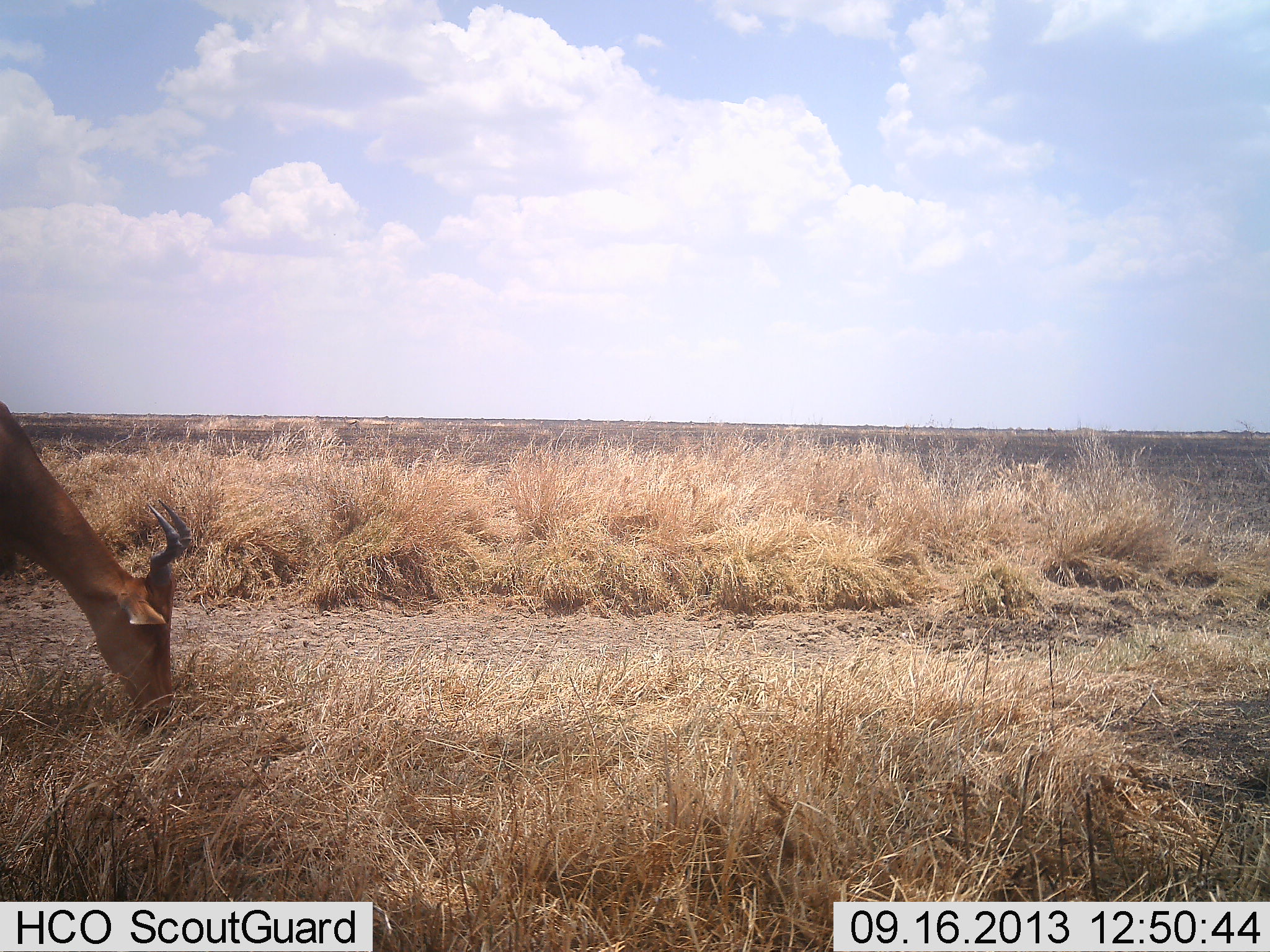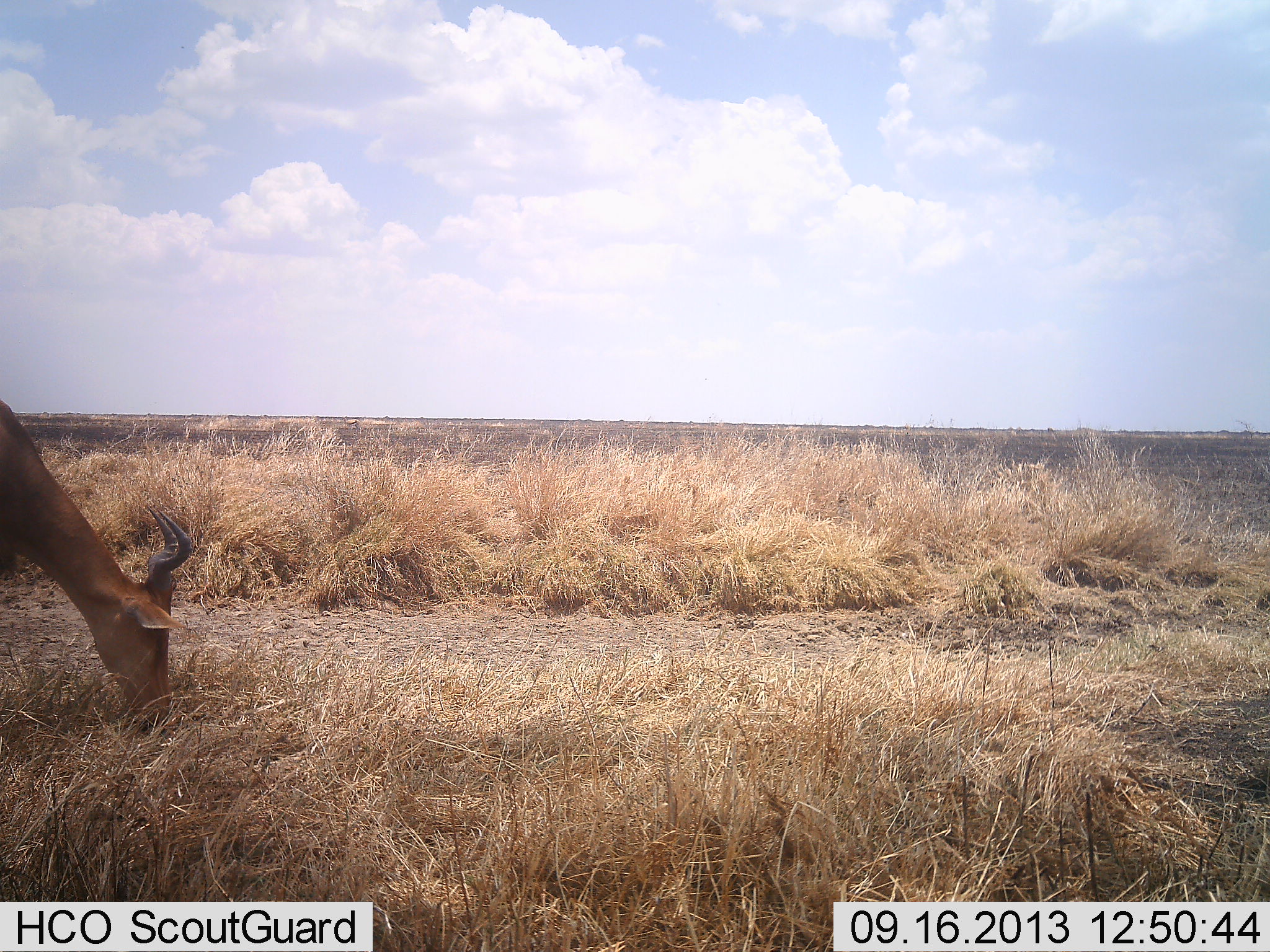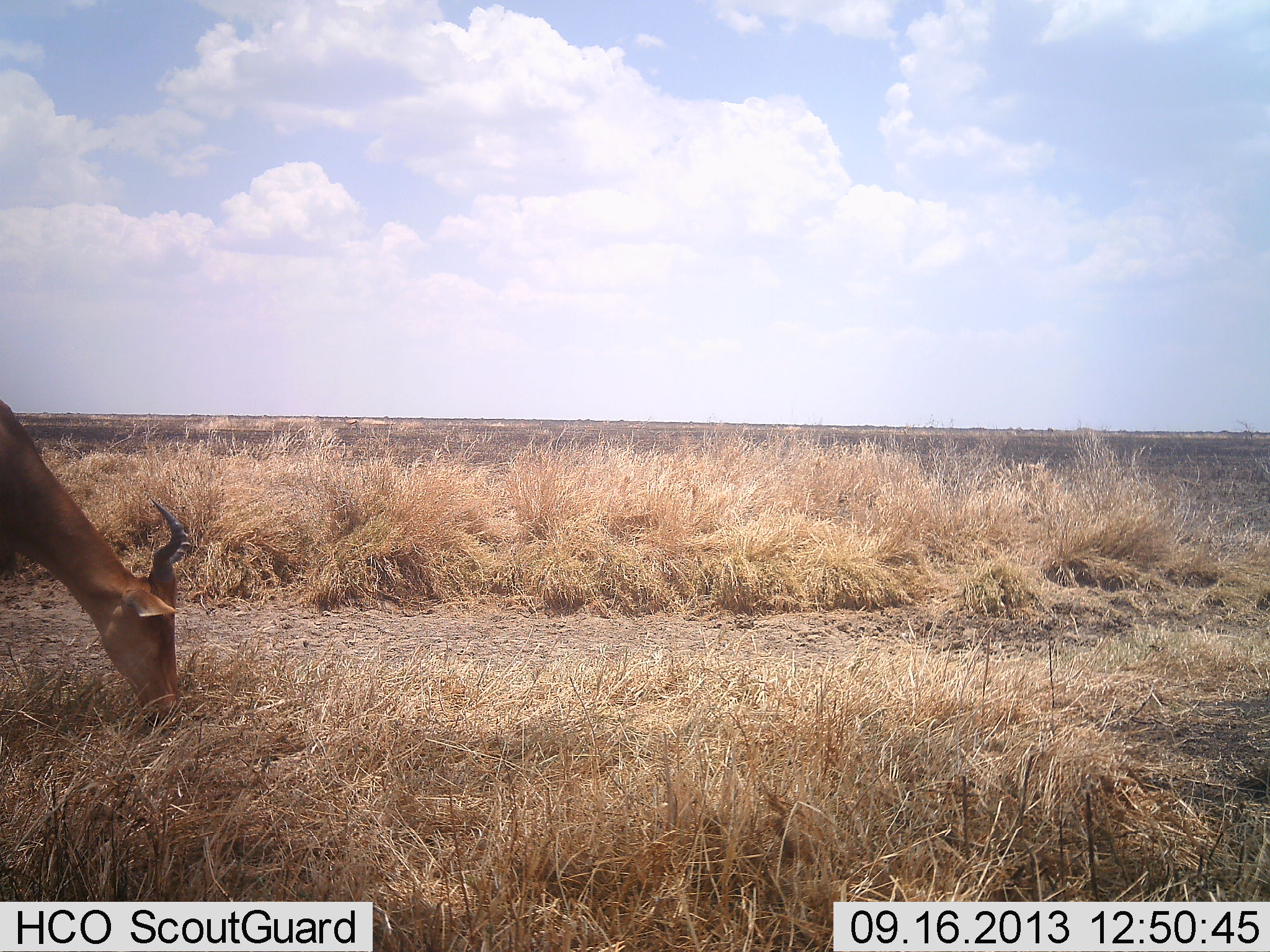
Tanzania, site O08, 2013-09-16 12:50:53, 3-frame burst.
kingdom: Animalia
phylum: Chordata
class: Mammalia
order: Artiodactyla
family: Bovidae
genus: Alcelaphus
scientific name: Alcelaphus buselaphus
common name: hartebeest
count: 1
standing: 4%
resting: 0%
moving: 0%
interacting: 0%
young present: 0%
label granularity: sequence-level